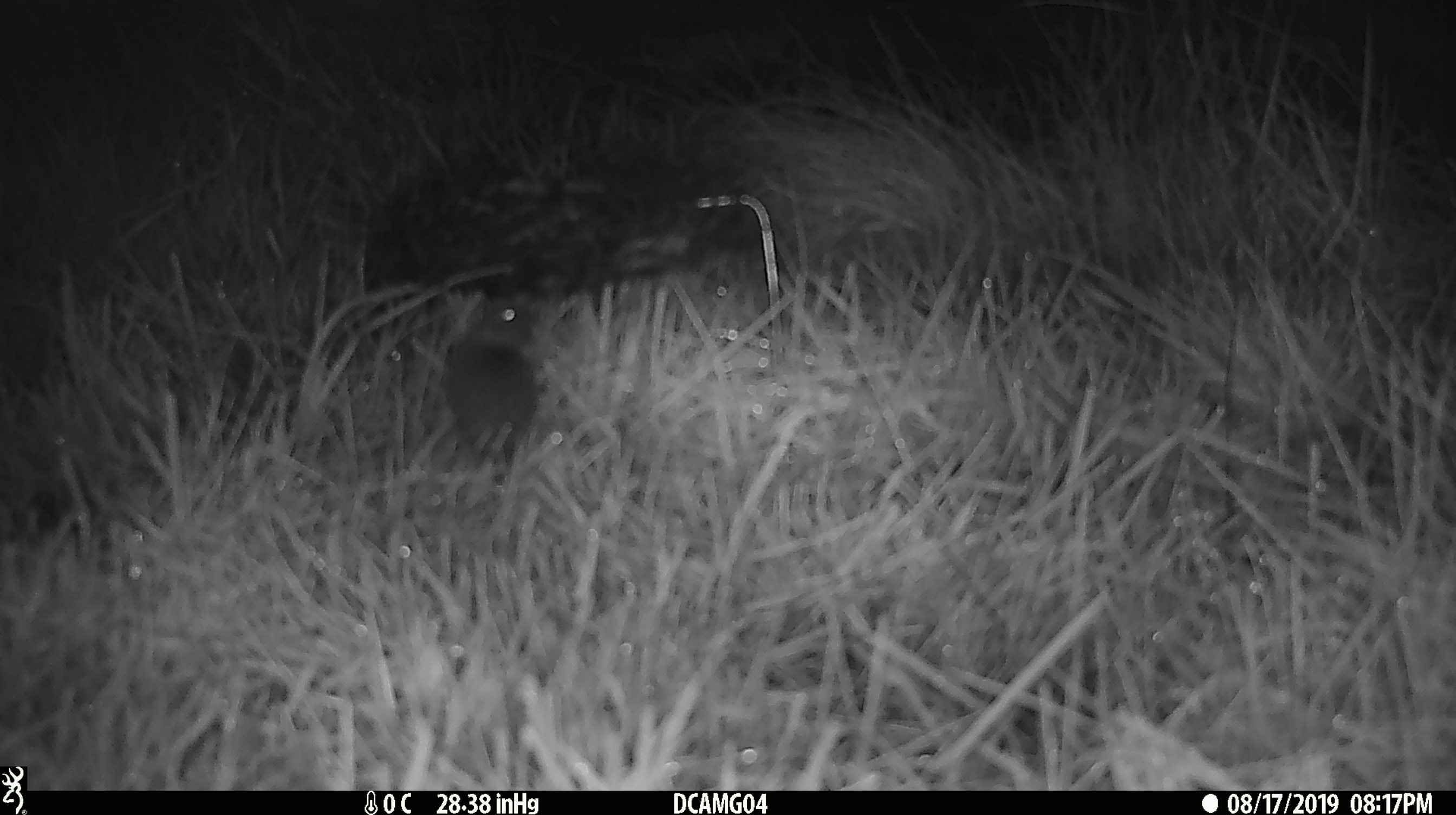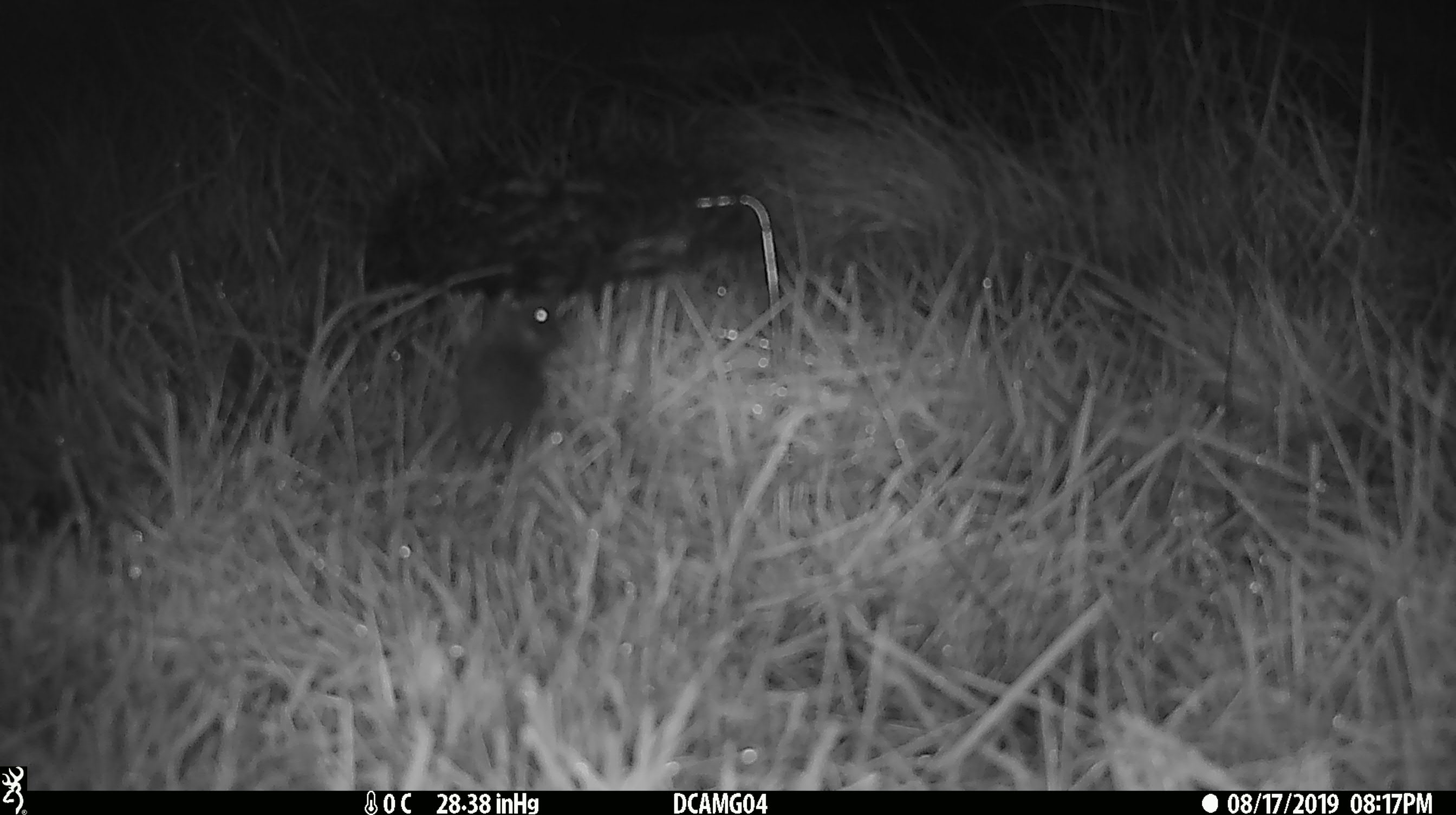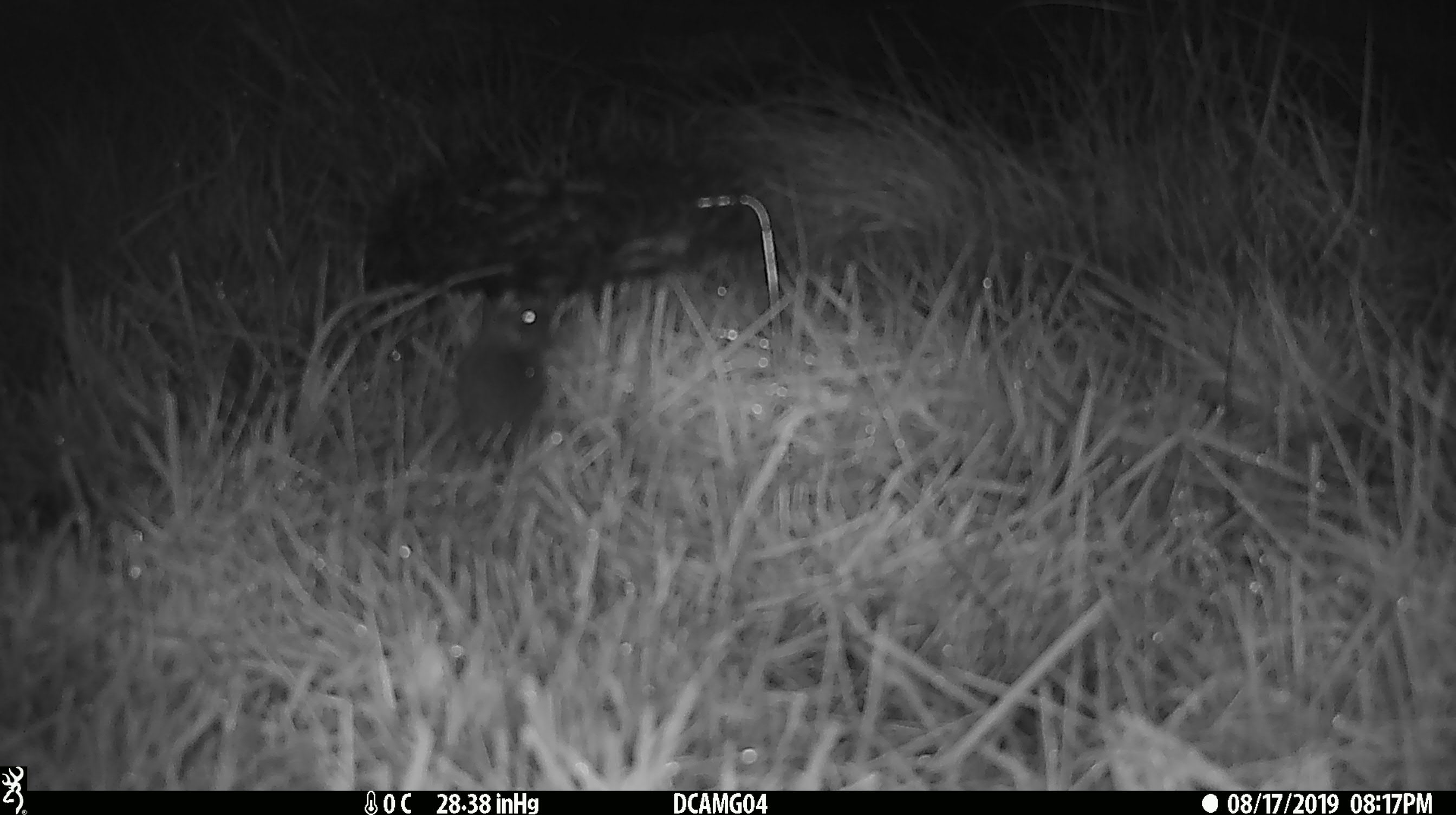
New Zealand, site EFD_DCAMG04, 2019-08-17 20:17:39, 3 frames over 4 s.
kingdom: Animalia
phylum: Chordata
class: Mammalia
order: Rodentia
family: Muridae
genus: Mus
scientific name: Mus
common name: mouse